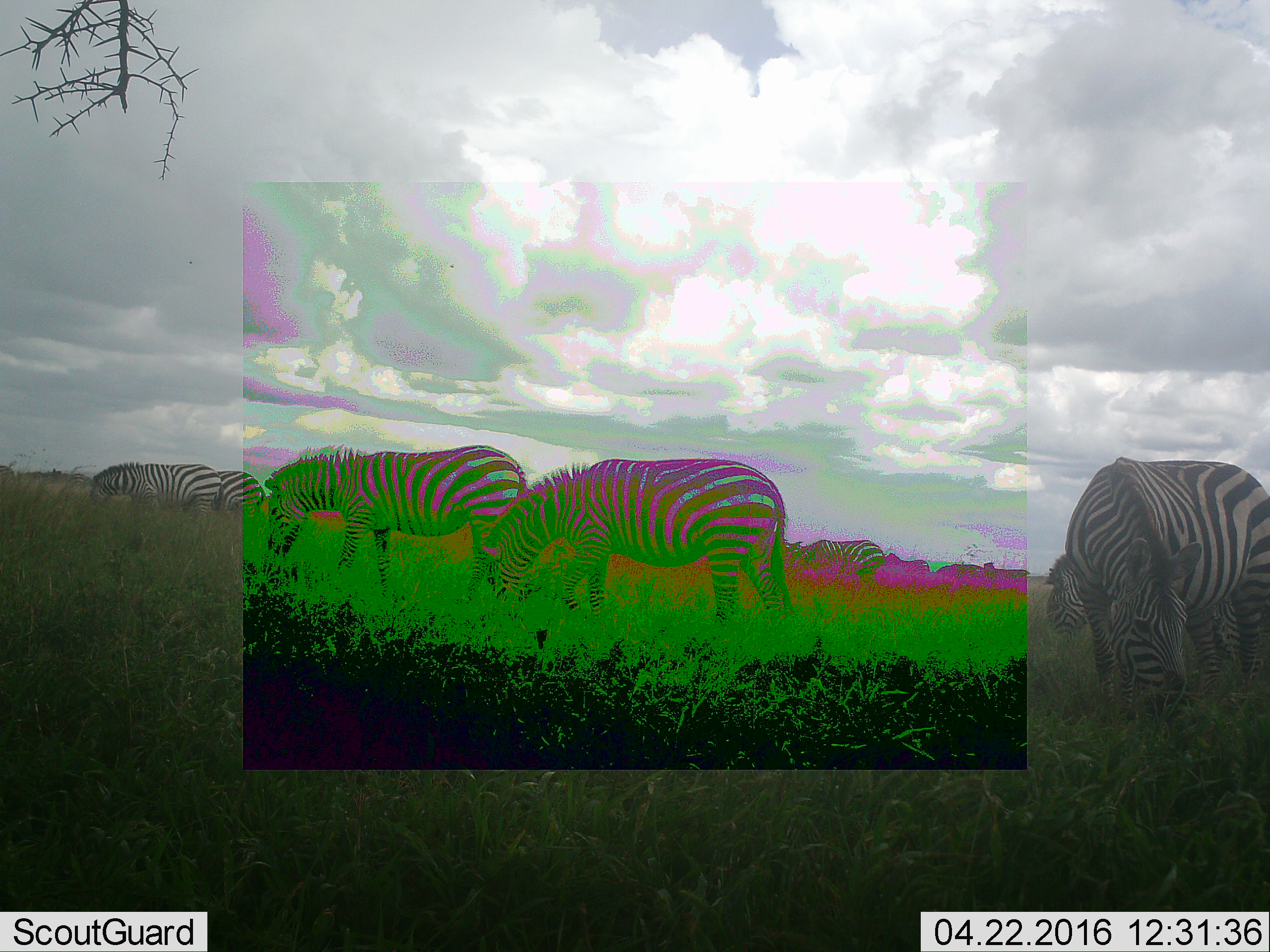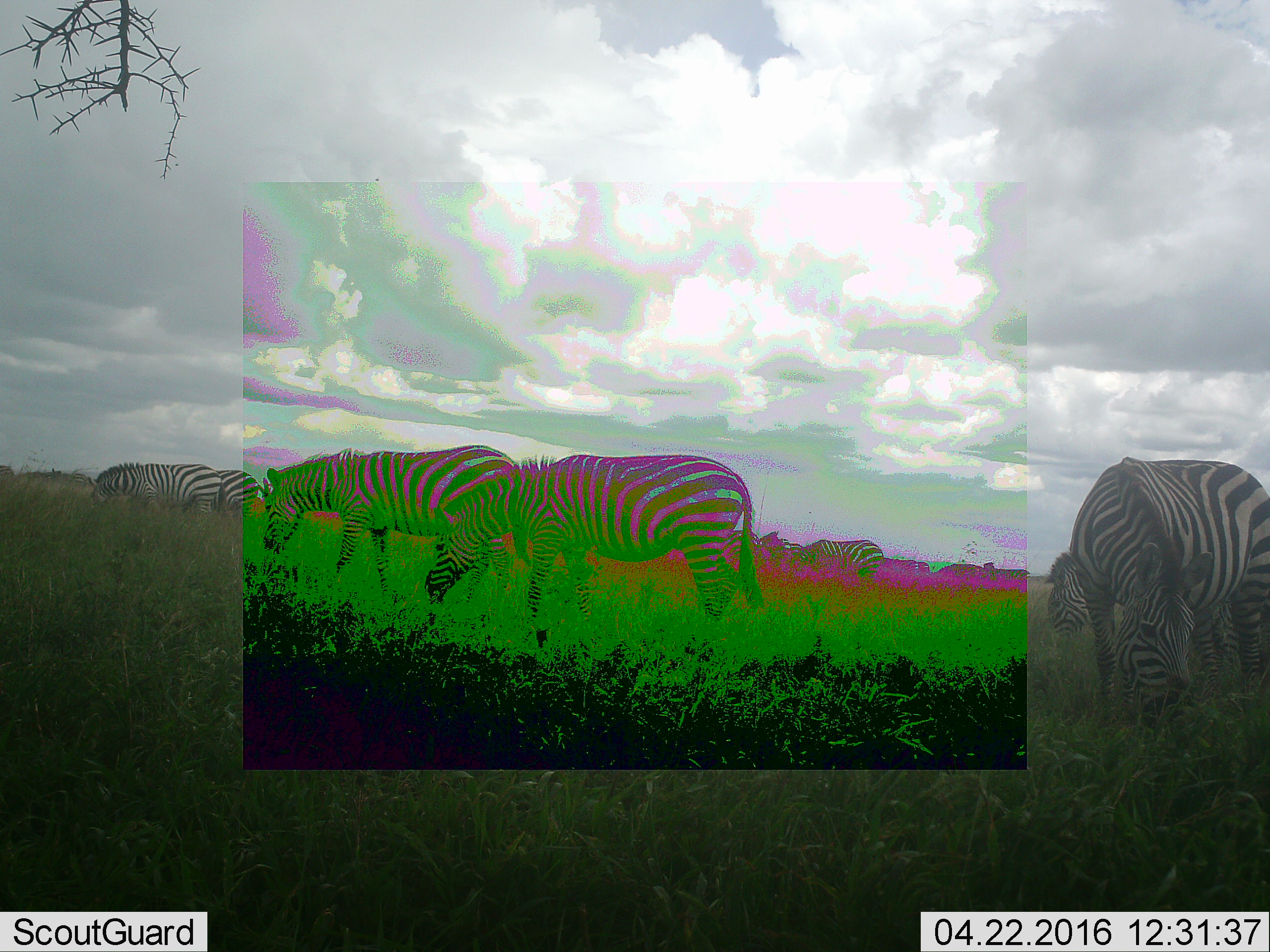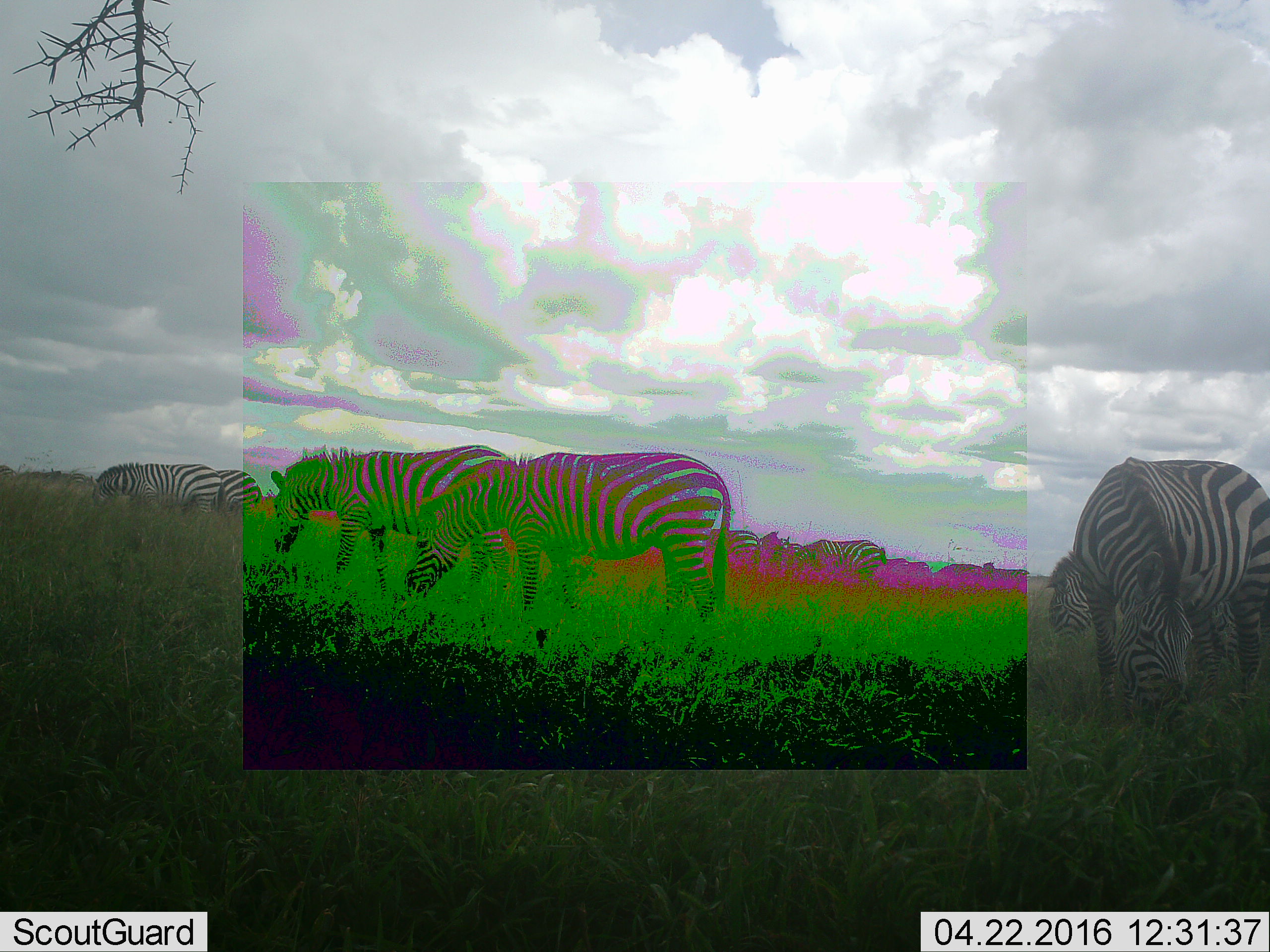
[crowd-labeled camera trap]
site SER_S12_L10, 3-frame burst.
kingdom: Animalia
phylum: Chordata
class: Mammalia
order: Perissodactyla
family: Equidae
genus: Equus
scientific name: Equus quagga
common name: plains zebra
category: zebraplains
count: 10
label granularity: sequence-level